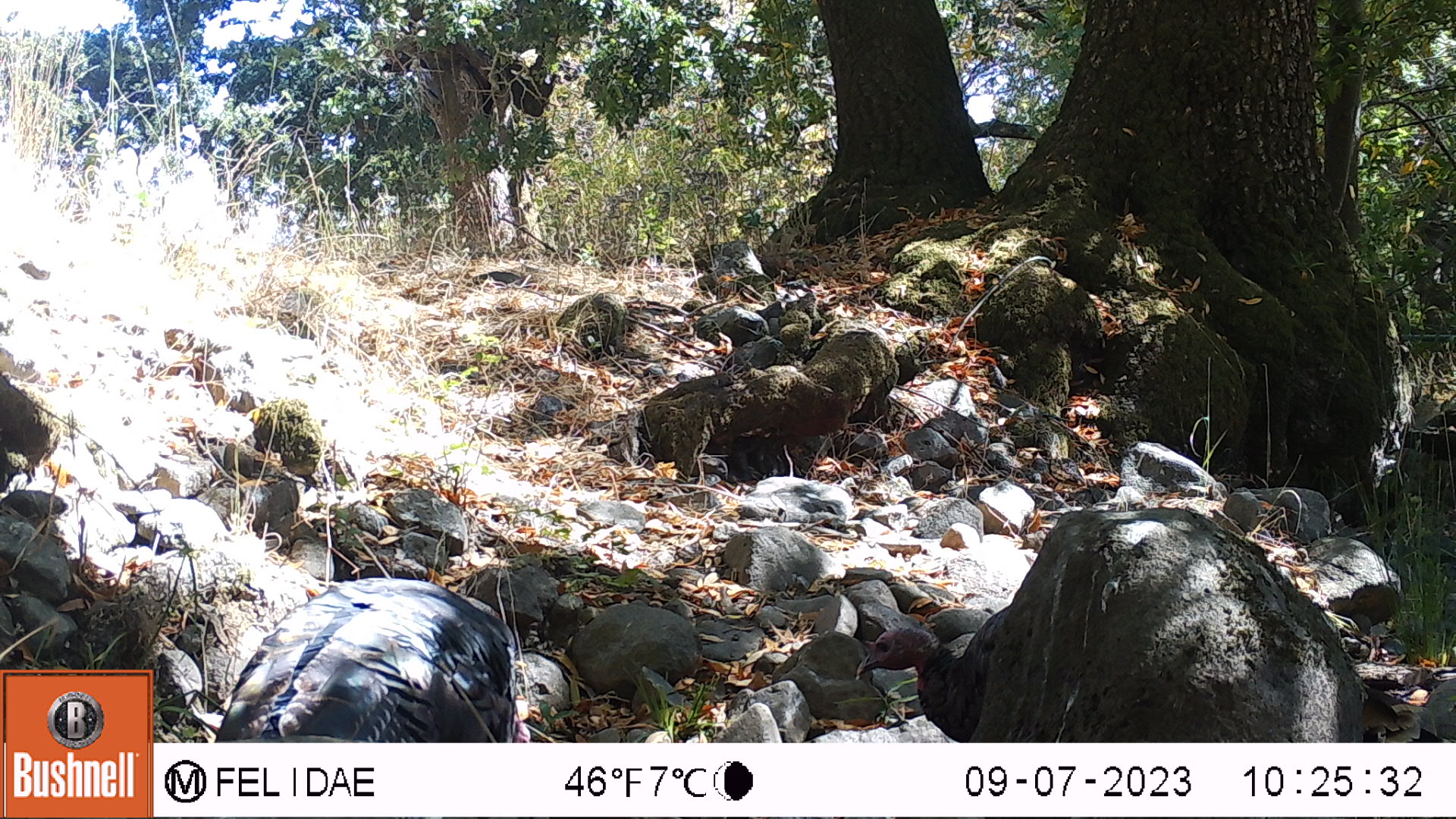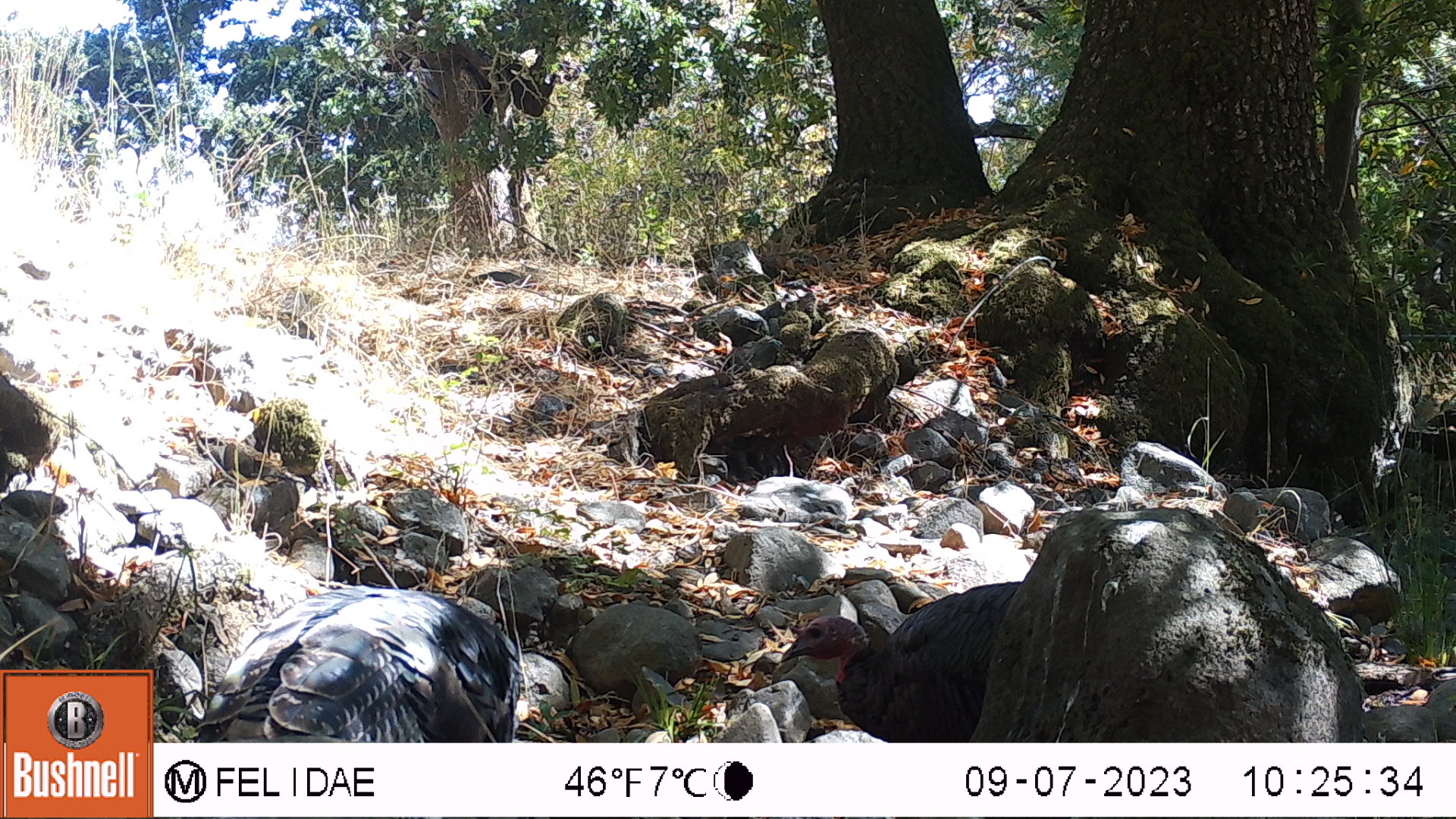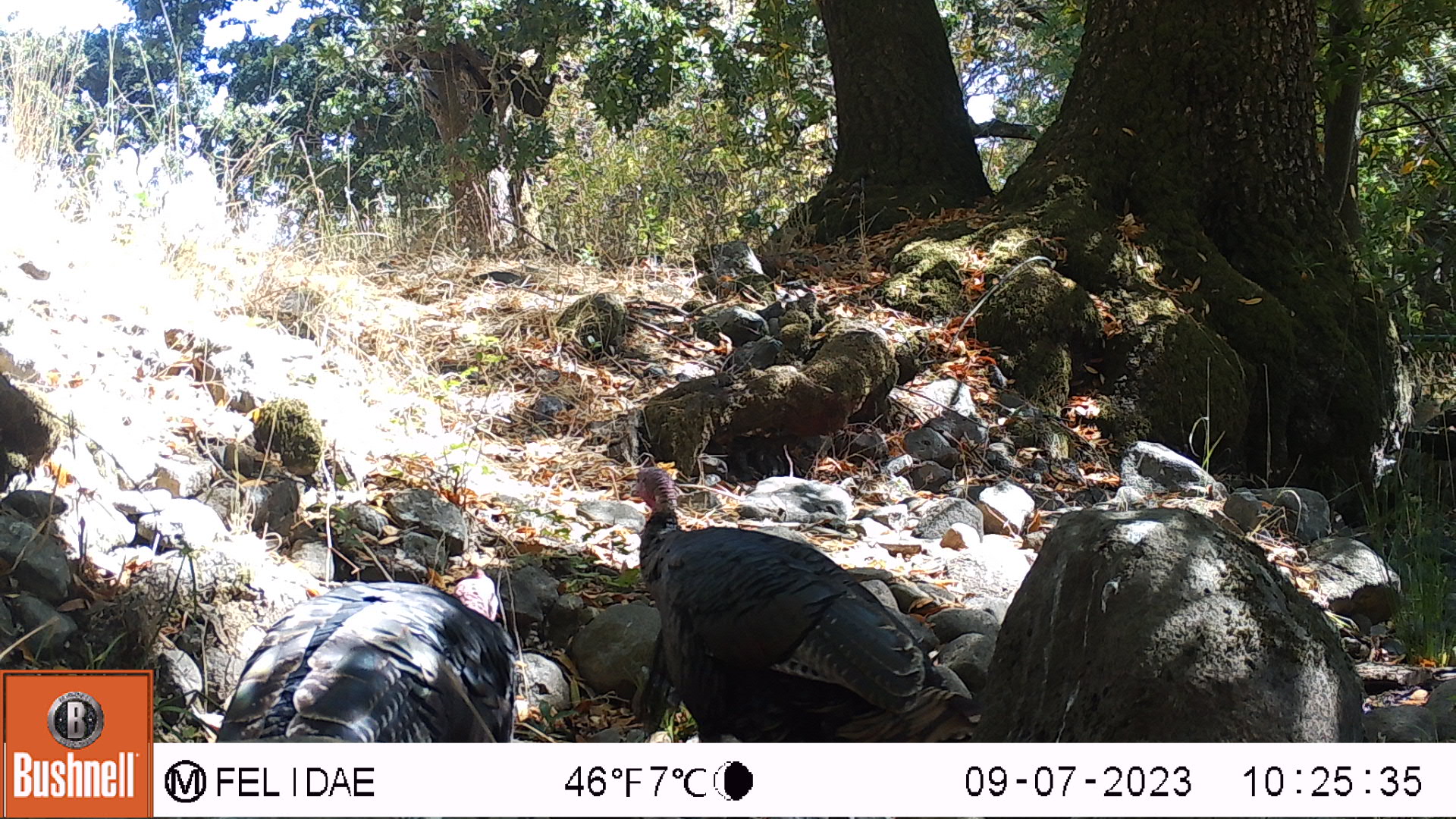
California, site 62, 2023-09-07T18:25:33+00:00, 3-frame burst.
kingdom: Animalia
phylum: Chordata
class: Aves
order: Galliformes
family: Phasianidae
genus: Meleagris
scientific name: Meleagris gallopavo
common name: turkey